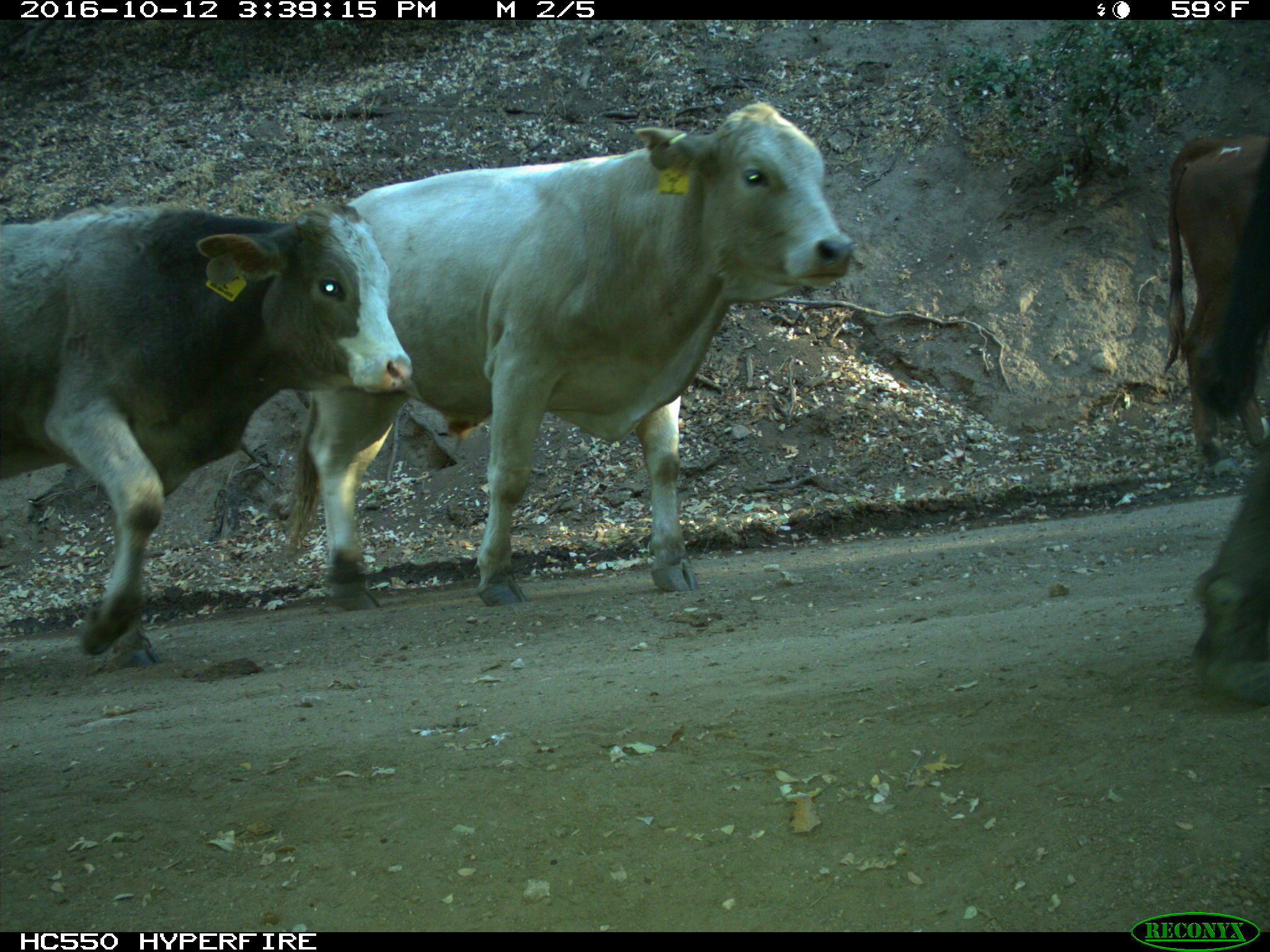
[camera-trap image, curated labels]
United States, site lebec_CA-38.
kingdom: Animalia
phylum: Chordata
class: Mammalia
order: Artiodactyla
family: Bovidae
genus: Bos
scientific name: Bos taurus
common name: domestic cow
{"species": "Bos taurus (domestic cow)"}